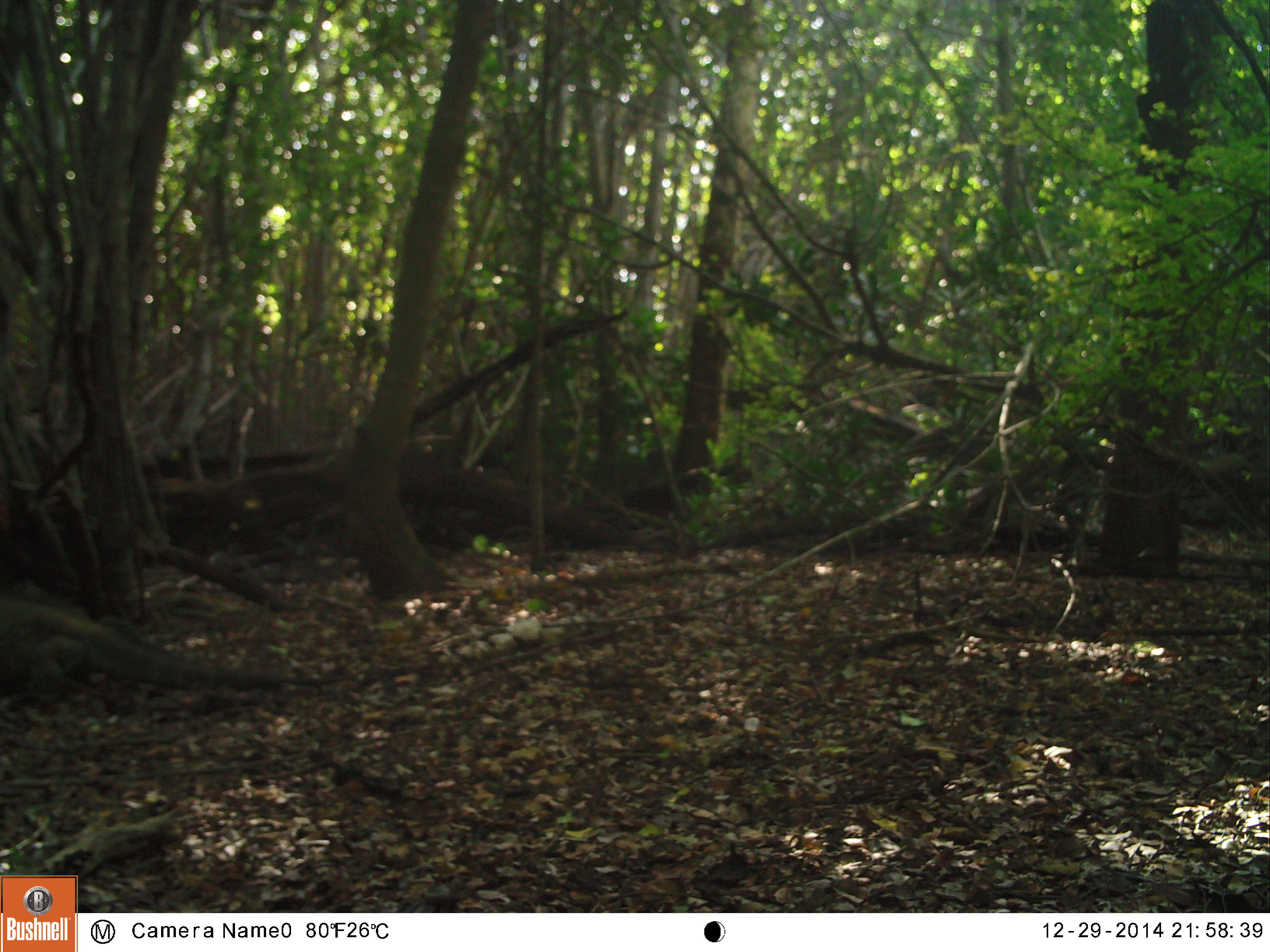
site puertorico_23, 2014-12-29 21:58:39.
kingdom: Animalia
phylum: Chordata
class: Reptilia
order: Squamata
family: Iguanidae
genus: Iguana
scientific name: Iguana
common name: typical iguanas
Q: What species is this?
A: Iguana (typical iguanas).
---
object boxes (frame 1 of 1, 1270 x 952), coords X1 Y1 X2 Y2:
iguana: 1 593 295 702